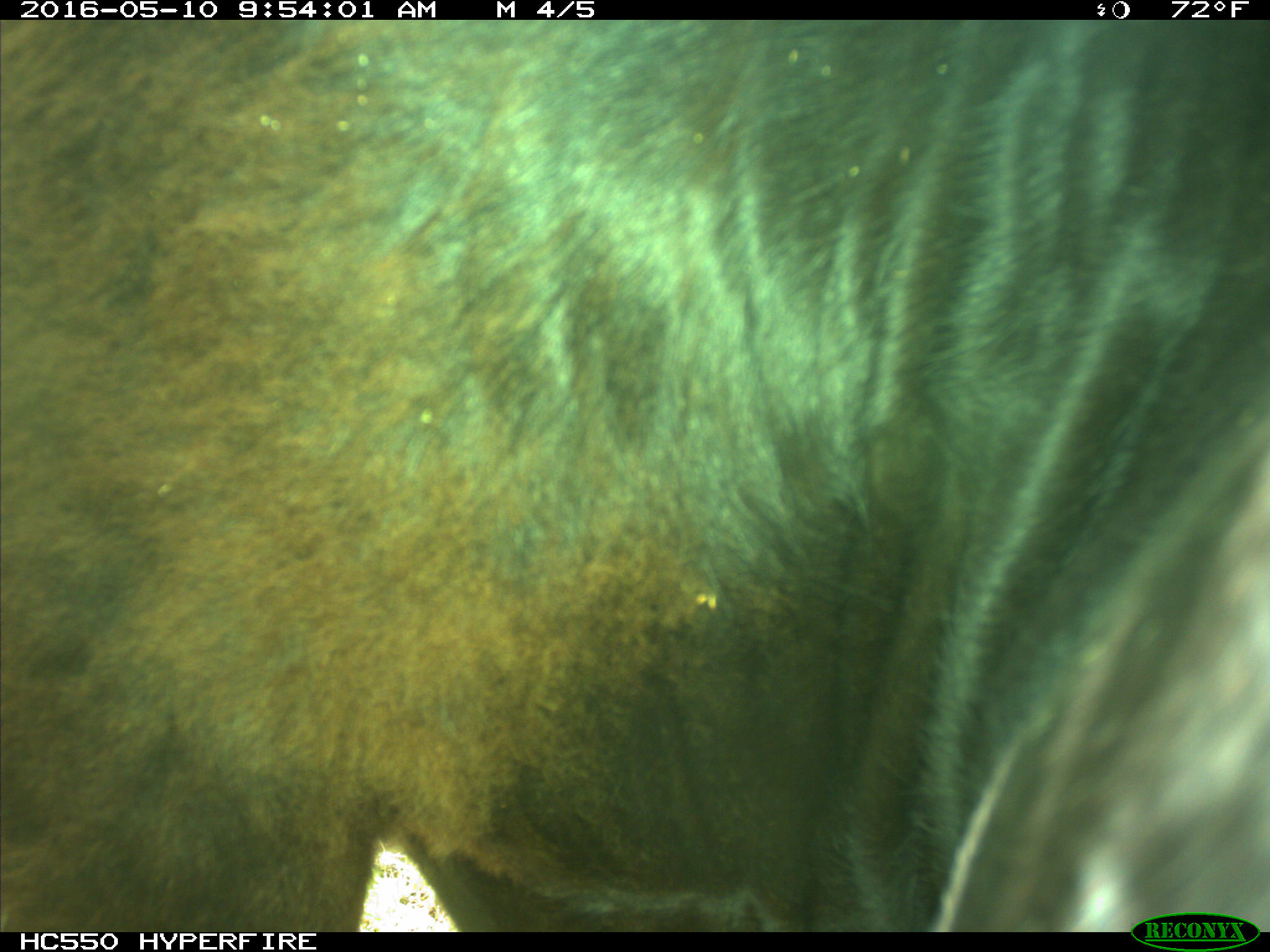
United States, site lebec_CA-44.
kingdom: Animalia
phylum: Chordata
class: Mammalia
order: Artiodactyla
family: Bovidae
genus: Bos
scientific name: Bos taurus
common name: domestic cow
Bos taurus (domestic cow).